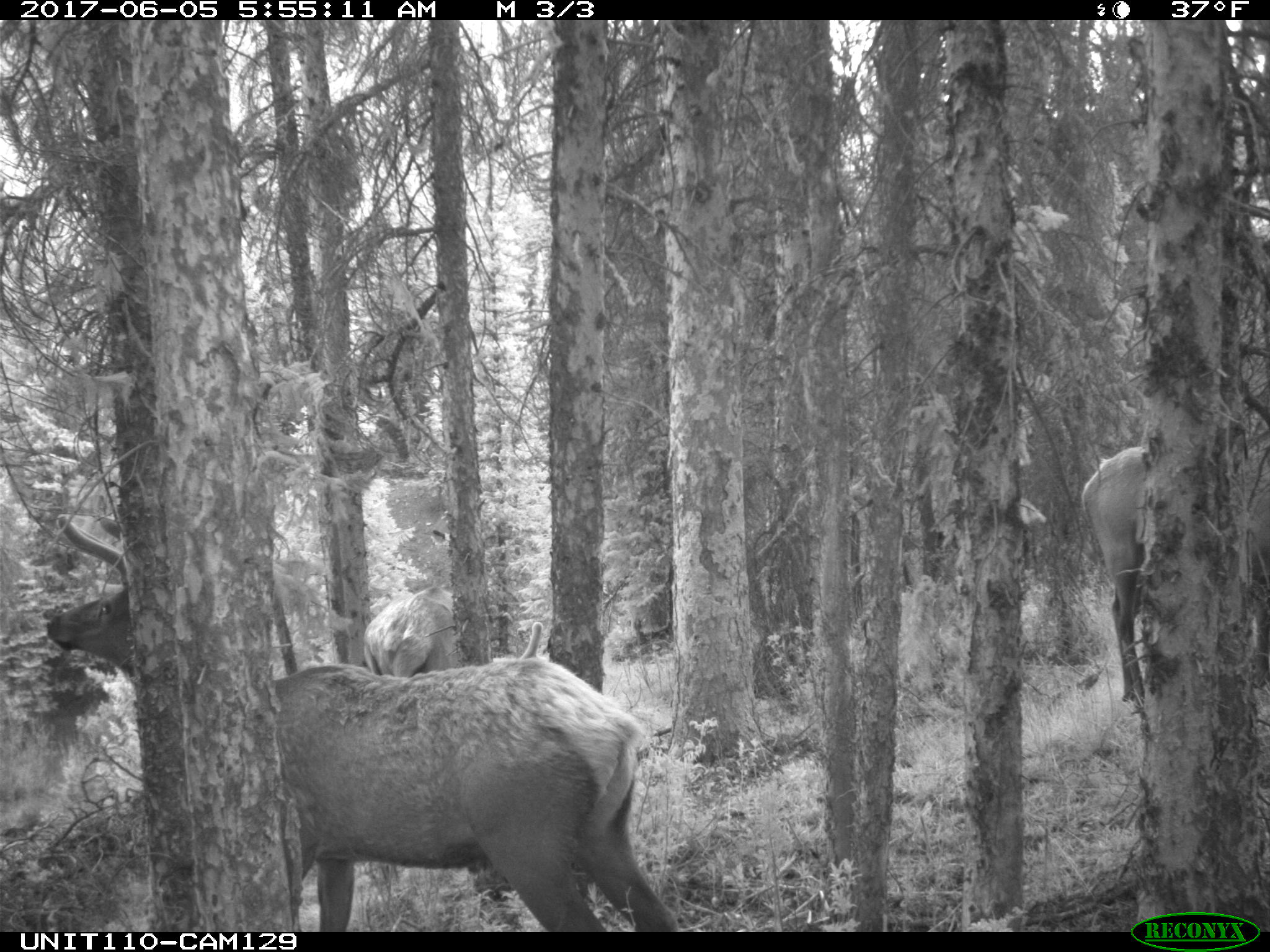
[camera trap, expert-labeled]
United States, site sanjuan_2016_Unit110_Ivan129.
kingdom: Animalia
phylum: Chordata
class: Mammalia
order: Artiodactyla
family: Cervidae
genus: Cervus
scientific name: Cervus elaphus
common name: red deer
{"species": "Cervus elaphus (red deer)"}